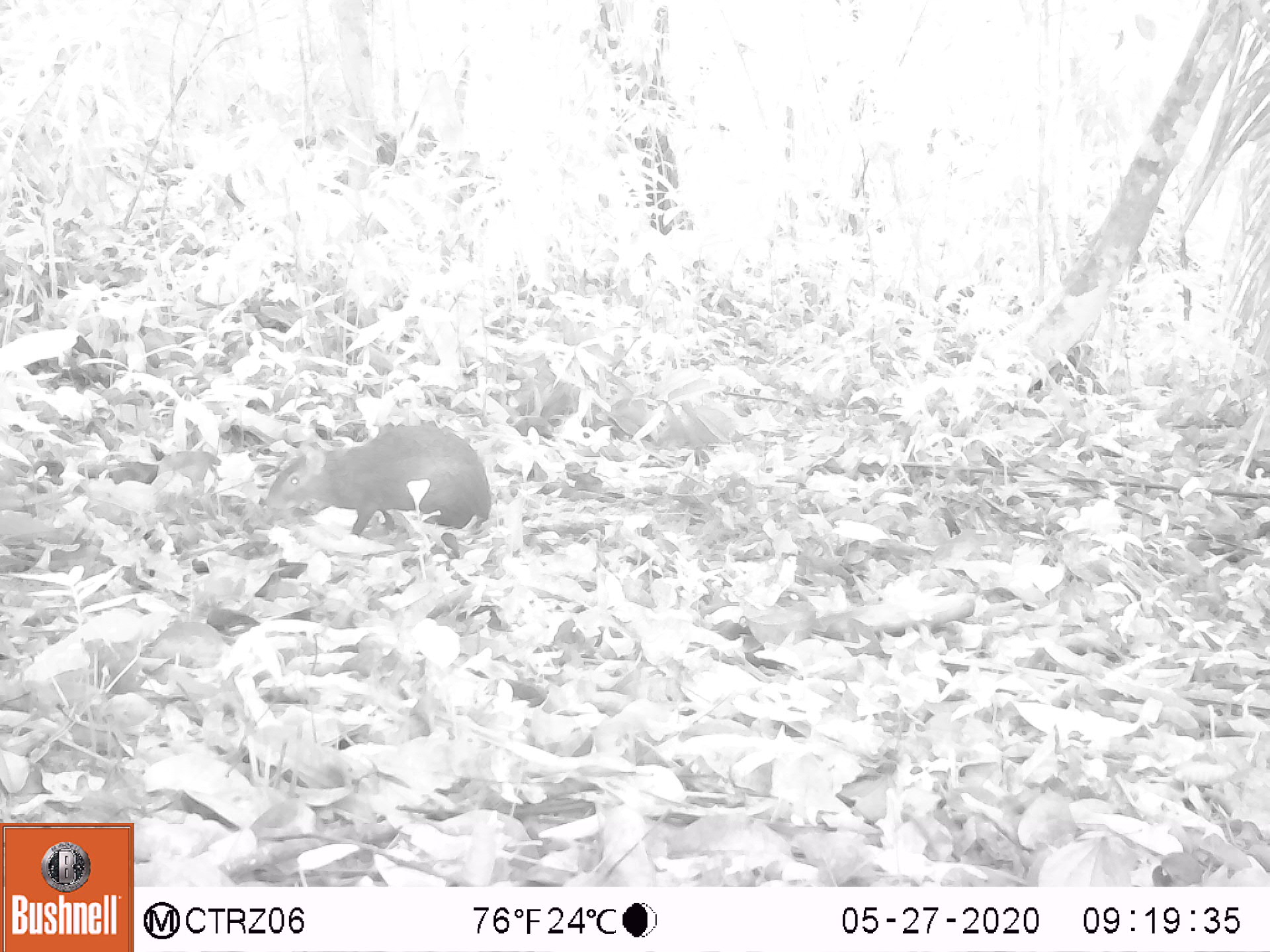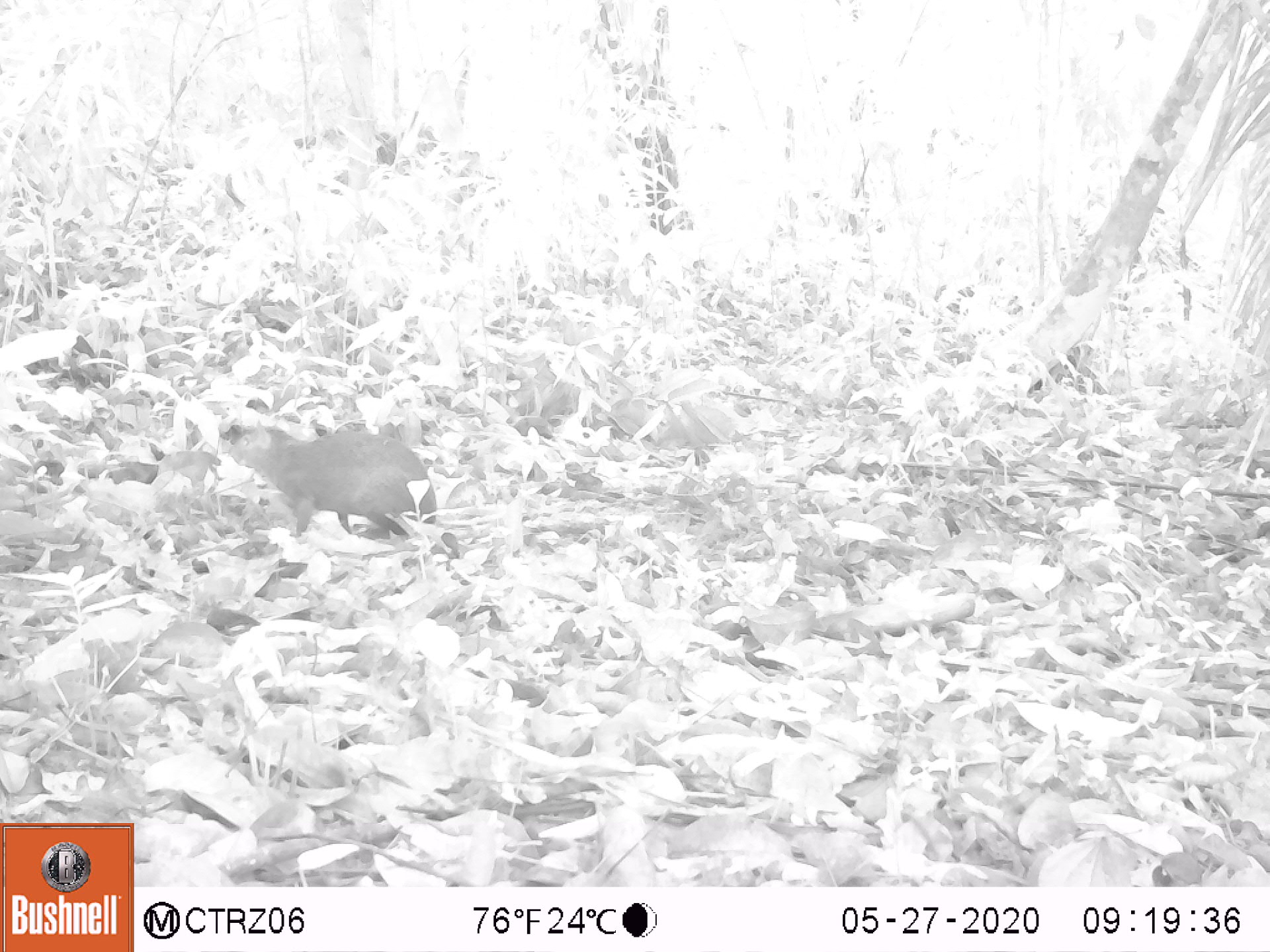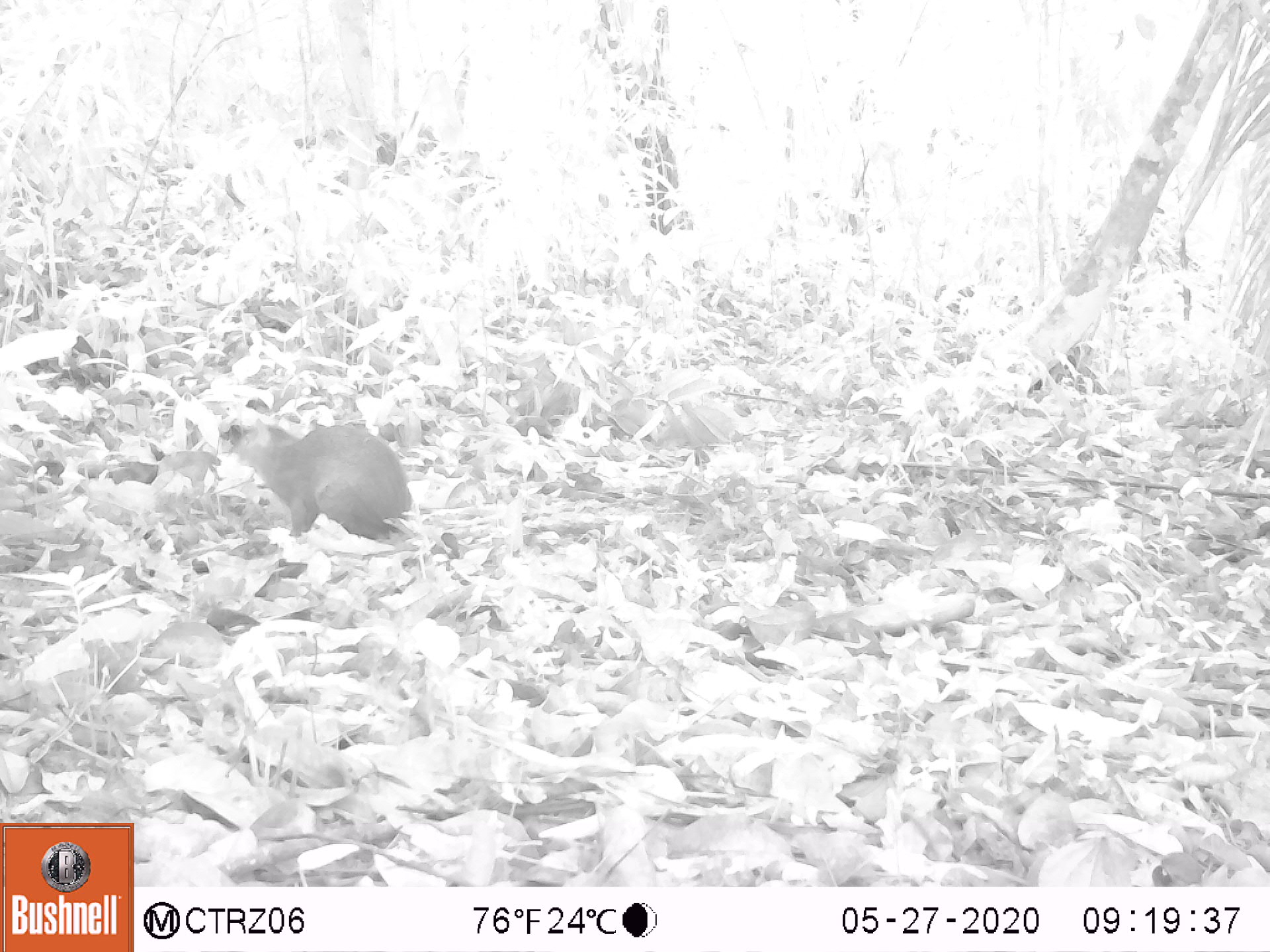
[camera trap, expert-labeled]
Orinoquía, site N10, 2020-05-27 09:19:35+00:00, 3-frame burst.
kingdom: Animalia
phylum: Chordata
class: Mammalia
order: Rodentia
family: Dasyproctidae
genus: Dasyprocta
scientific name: Dasyprocta fuliginosa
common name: black agouti